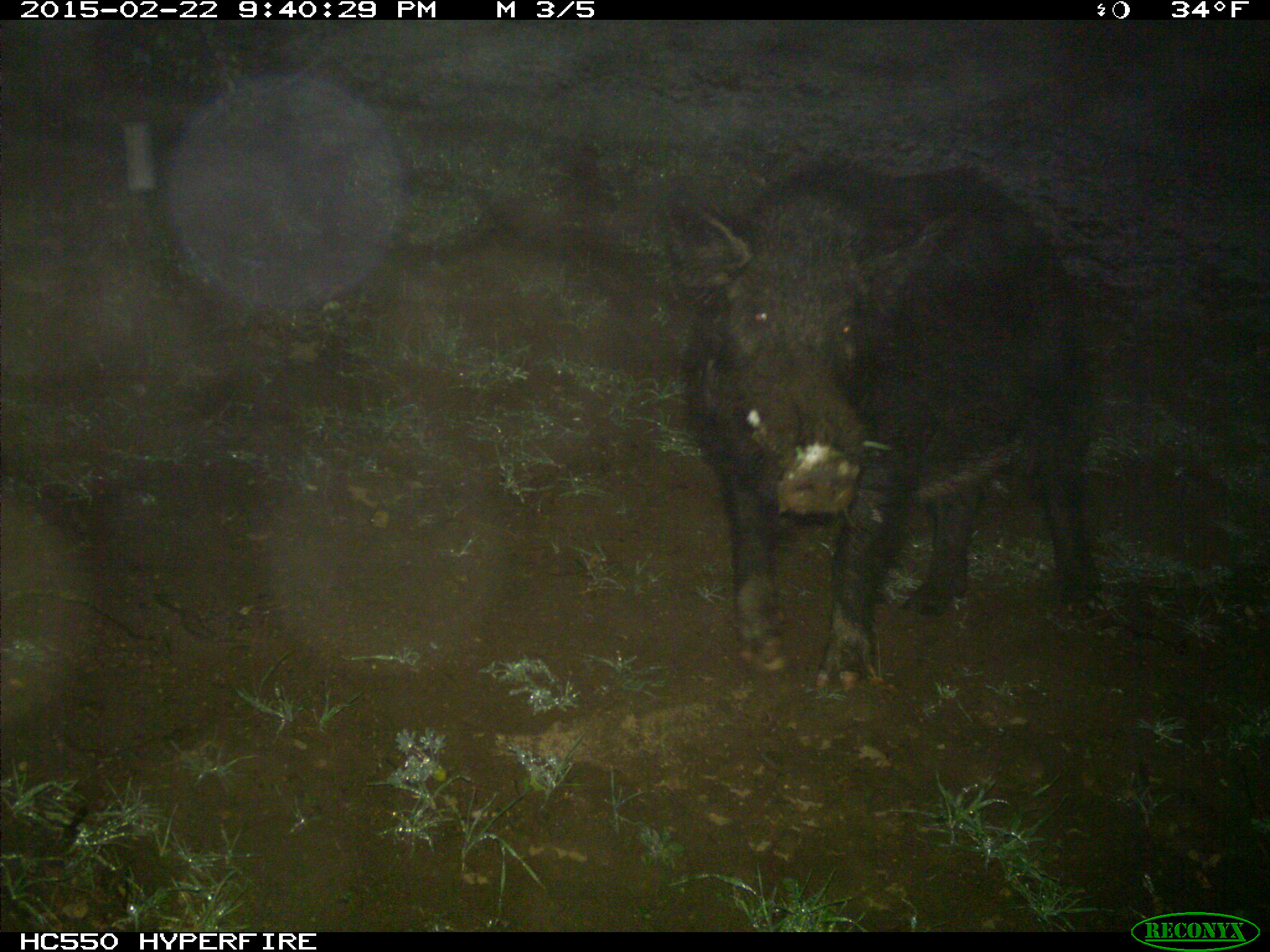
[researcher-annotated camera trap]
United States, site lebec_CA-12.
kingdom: Animalia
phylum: Chordata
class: Mammalia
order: Artiodactyla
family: Suidae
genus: Sus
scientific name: Sus scrofa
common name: wild boar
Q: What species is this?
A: Sus scrofa (wild boar).